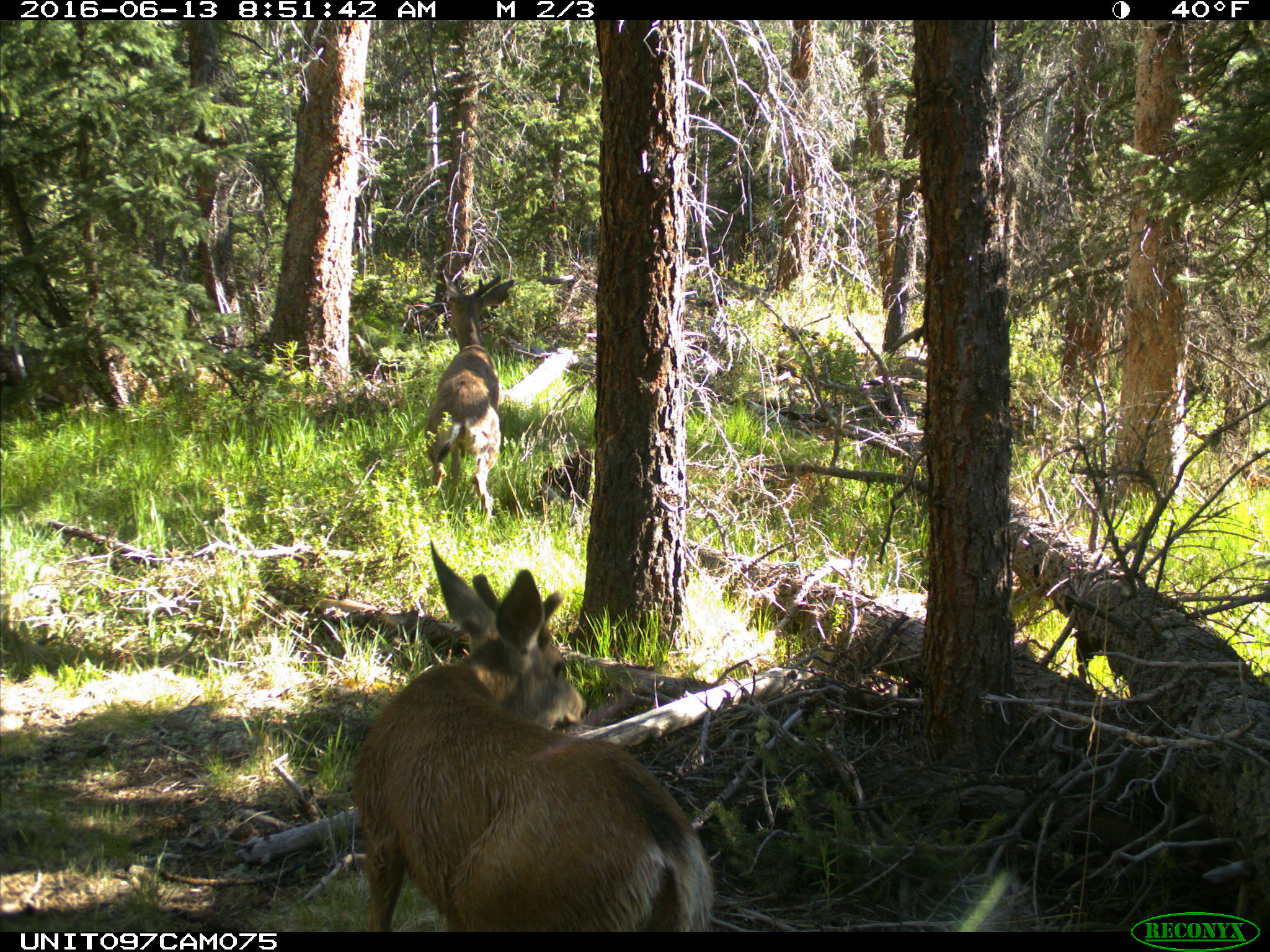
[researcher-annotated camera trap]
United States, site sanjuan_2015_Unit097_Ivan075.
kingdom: Animalia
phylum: Chordata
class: Mammalia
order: Artiodactyla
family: Cervidae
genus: Odocoileus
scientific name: Odocoileus hemionus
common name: mule deer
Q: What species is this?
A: Odocoileus hemionus (mule deer).